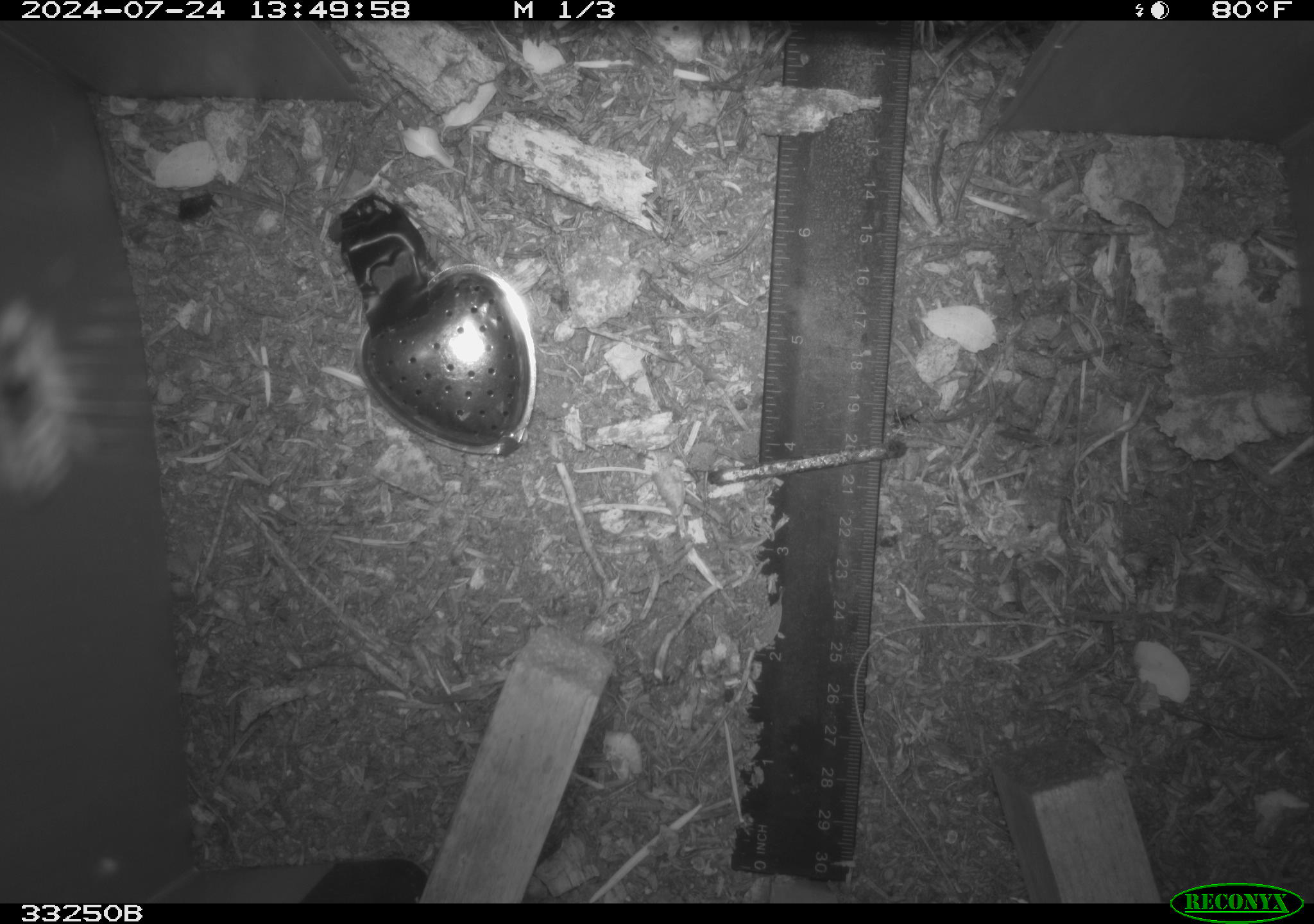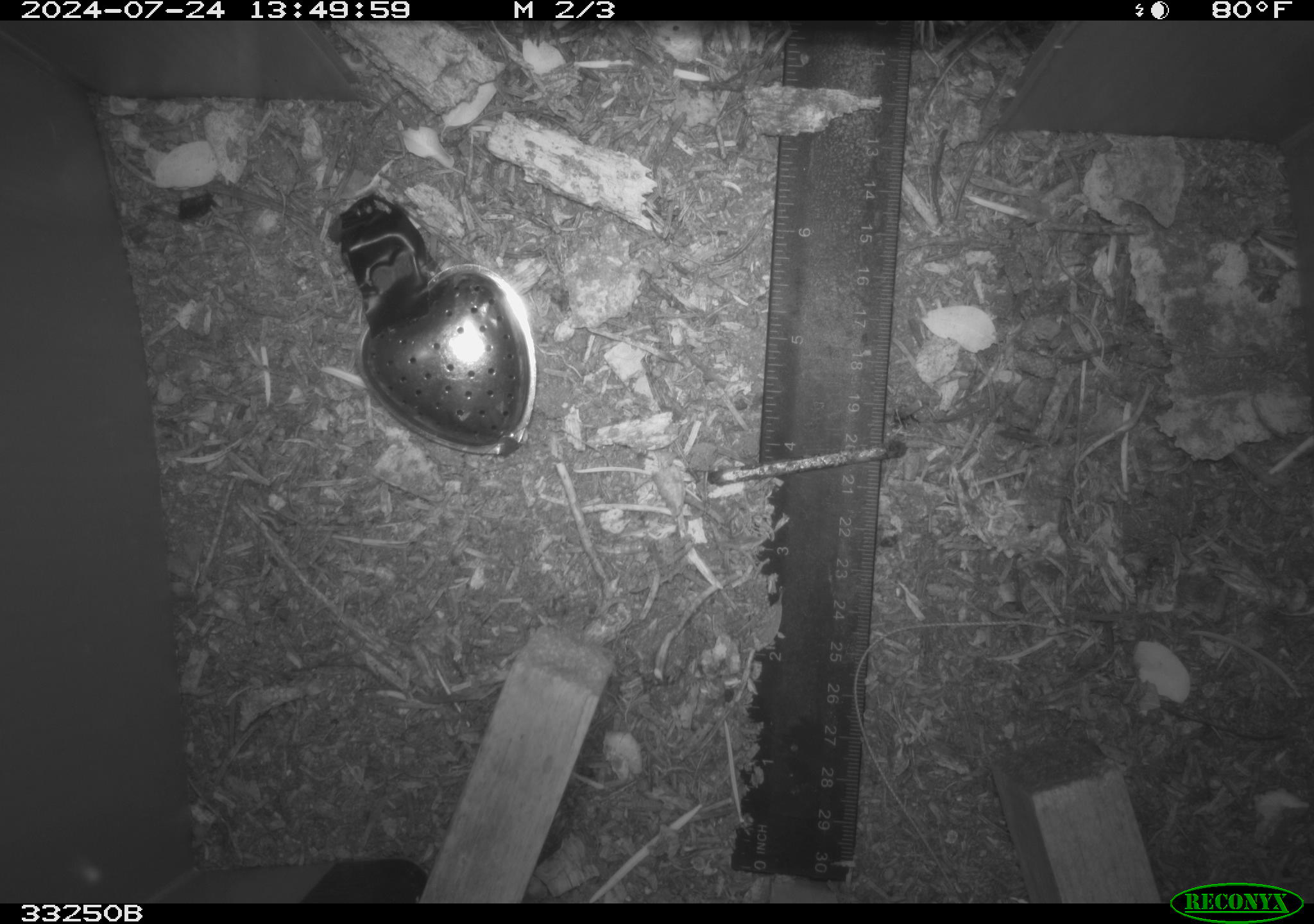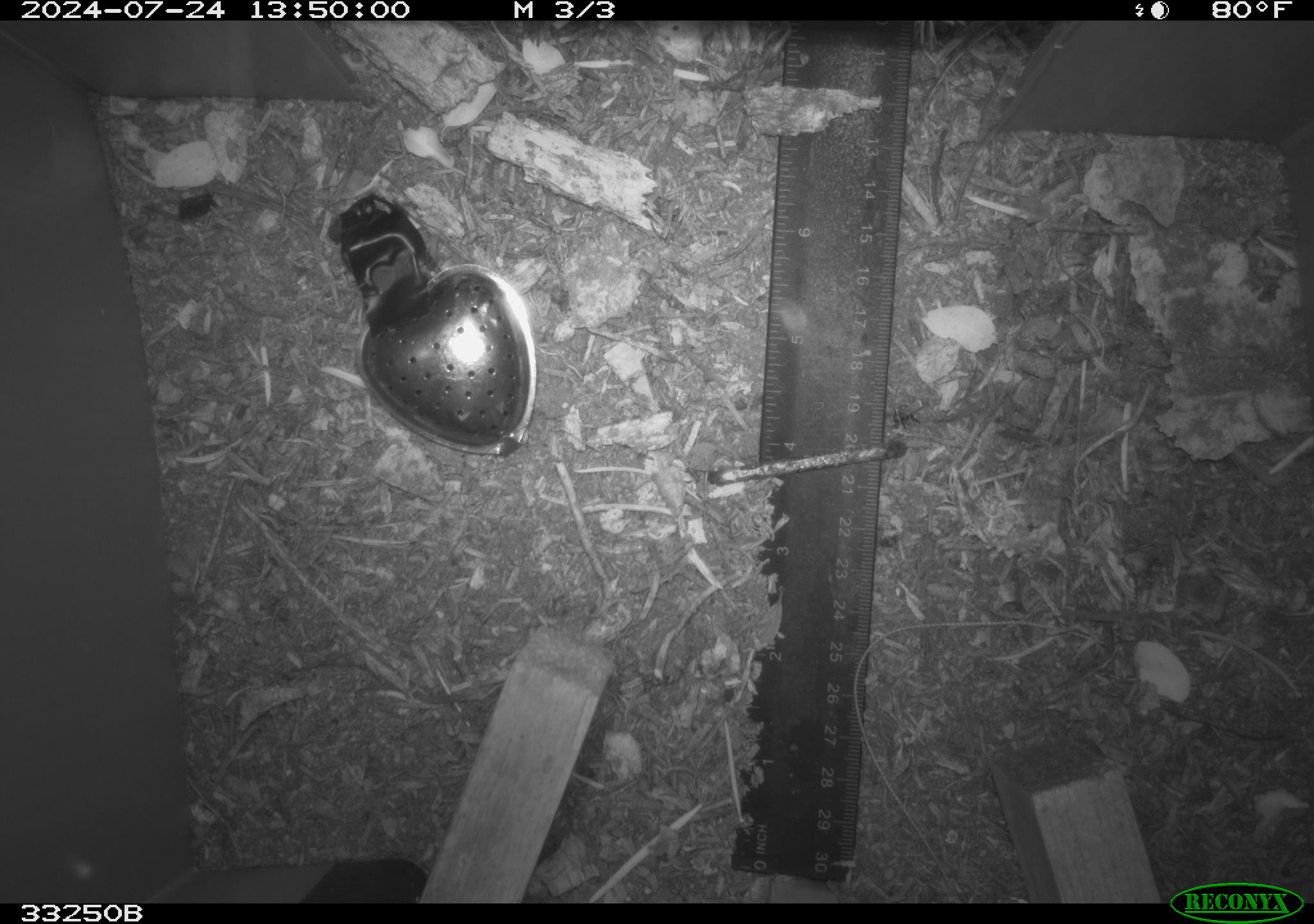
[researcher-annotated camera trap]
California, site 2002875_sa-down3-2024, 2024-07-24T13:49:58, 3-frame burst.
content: unidentified animal